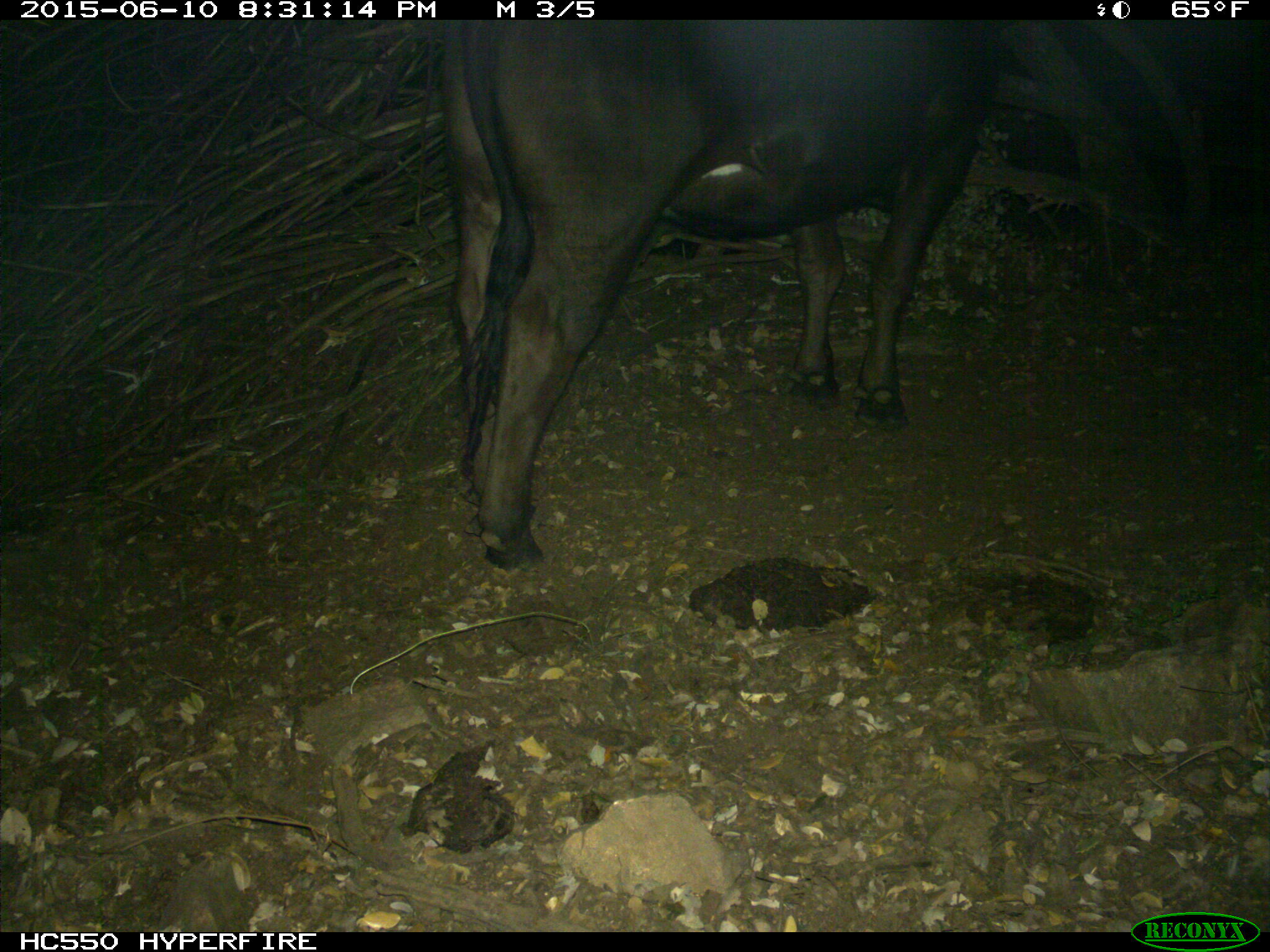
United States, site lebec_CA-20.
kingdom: Animalia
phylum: Chordata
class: Mammalia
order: Artiodactyla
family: Bovidae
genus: Bos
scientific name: Bos taurus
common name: domestic cow